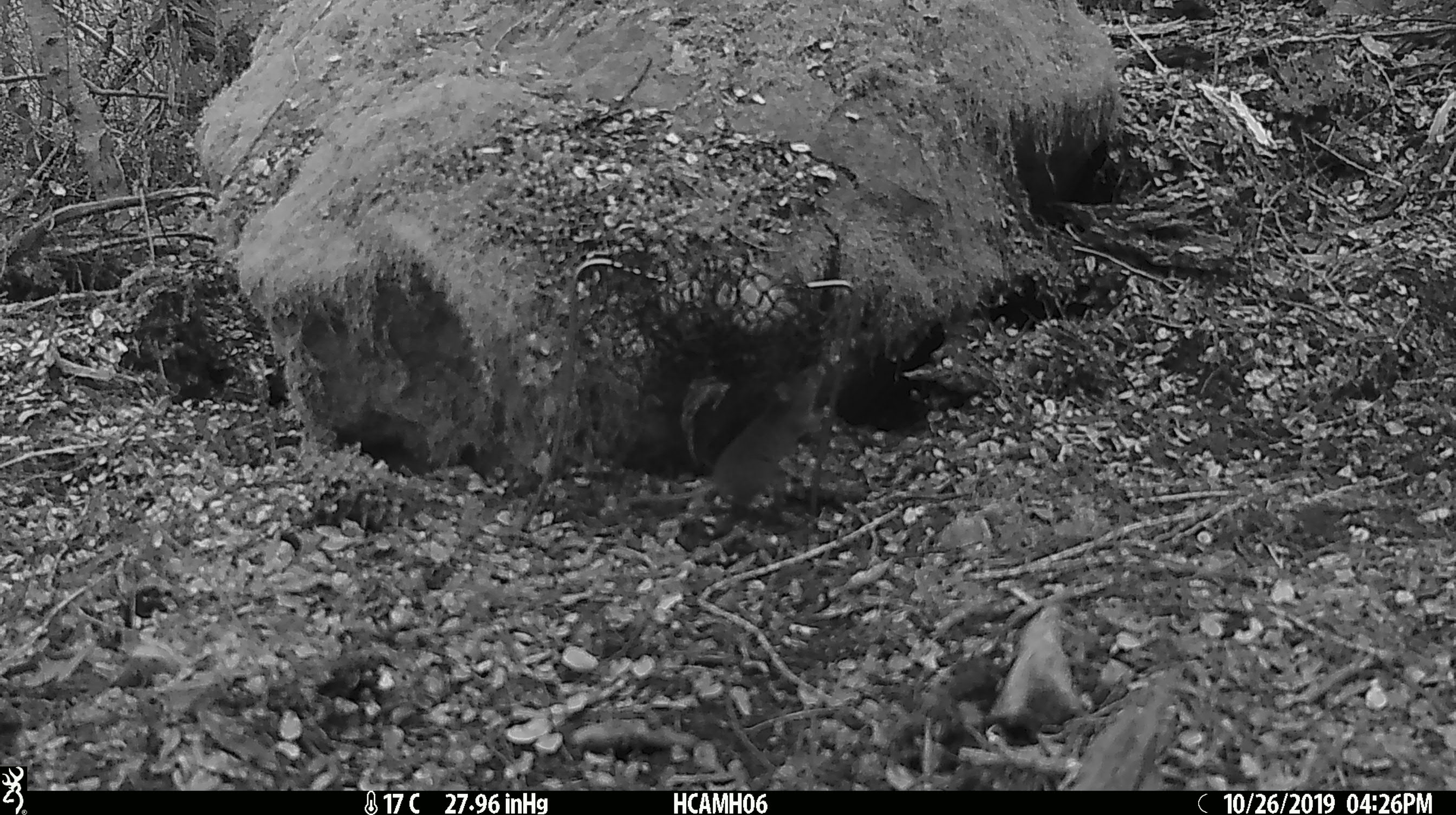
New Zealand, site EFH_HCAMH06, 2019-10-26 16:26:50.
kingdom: Animalia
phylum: Chordata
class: Mammalia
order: Rodentia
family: Muridae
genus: Mus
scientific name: Mus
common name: mouse